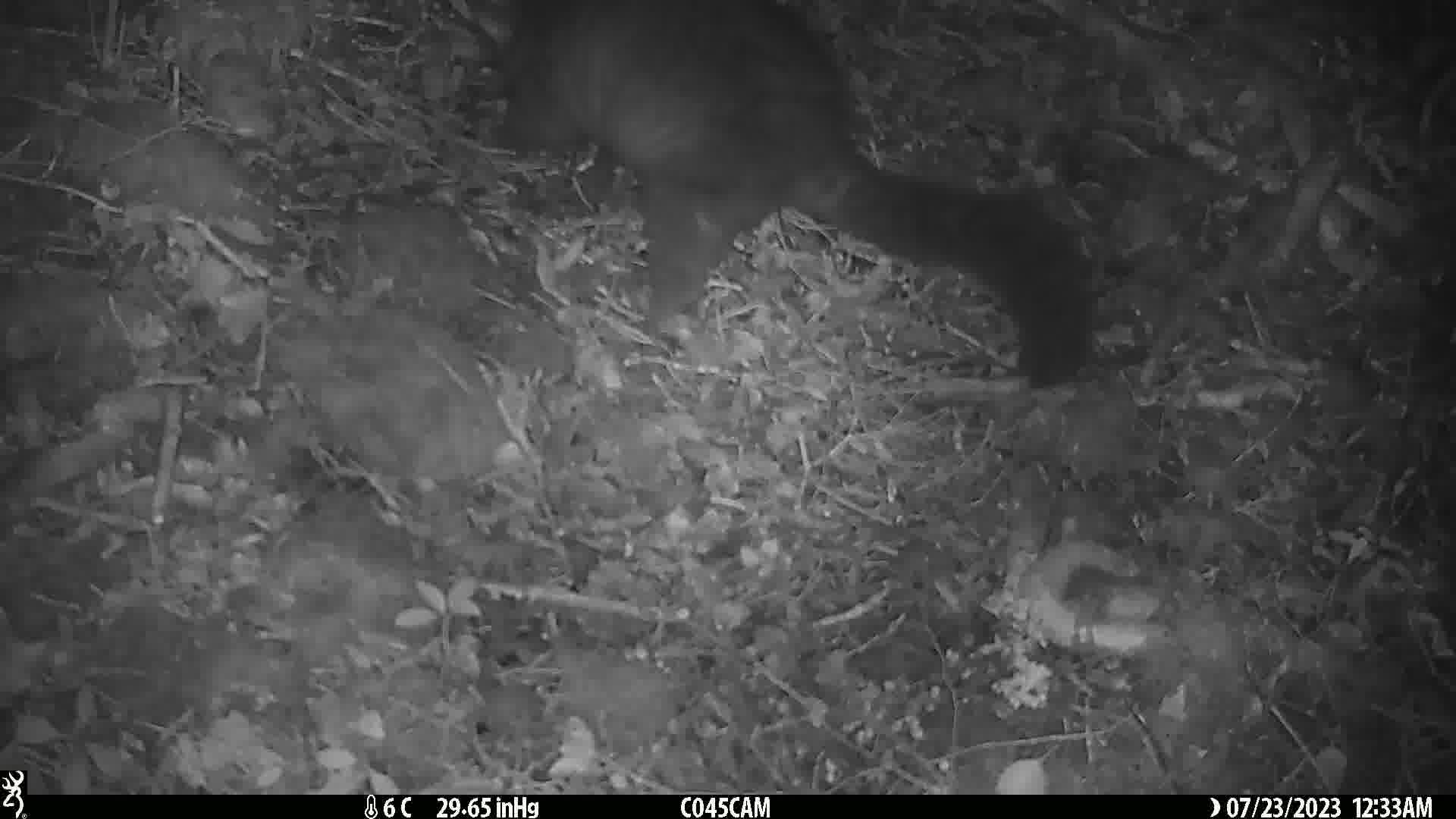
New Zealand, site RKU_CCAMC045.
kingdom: Animalia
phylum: Chordata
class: Mammalia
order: Diprotodontia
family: Phalangeridae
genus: Trichosurus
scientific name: Trichosurus vulpecula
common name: common brushtail possum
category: possum